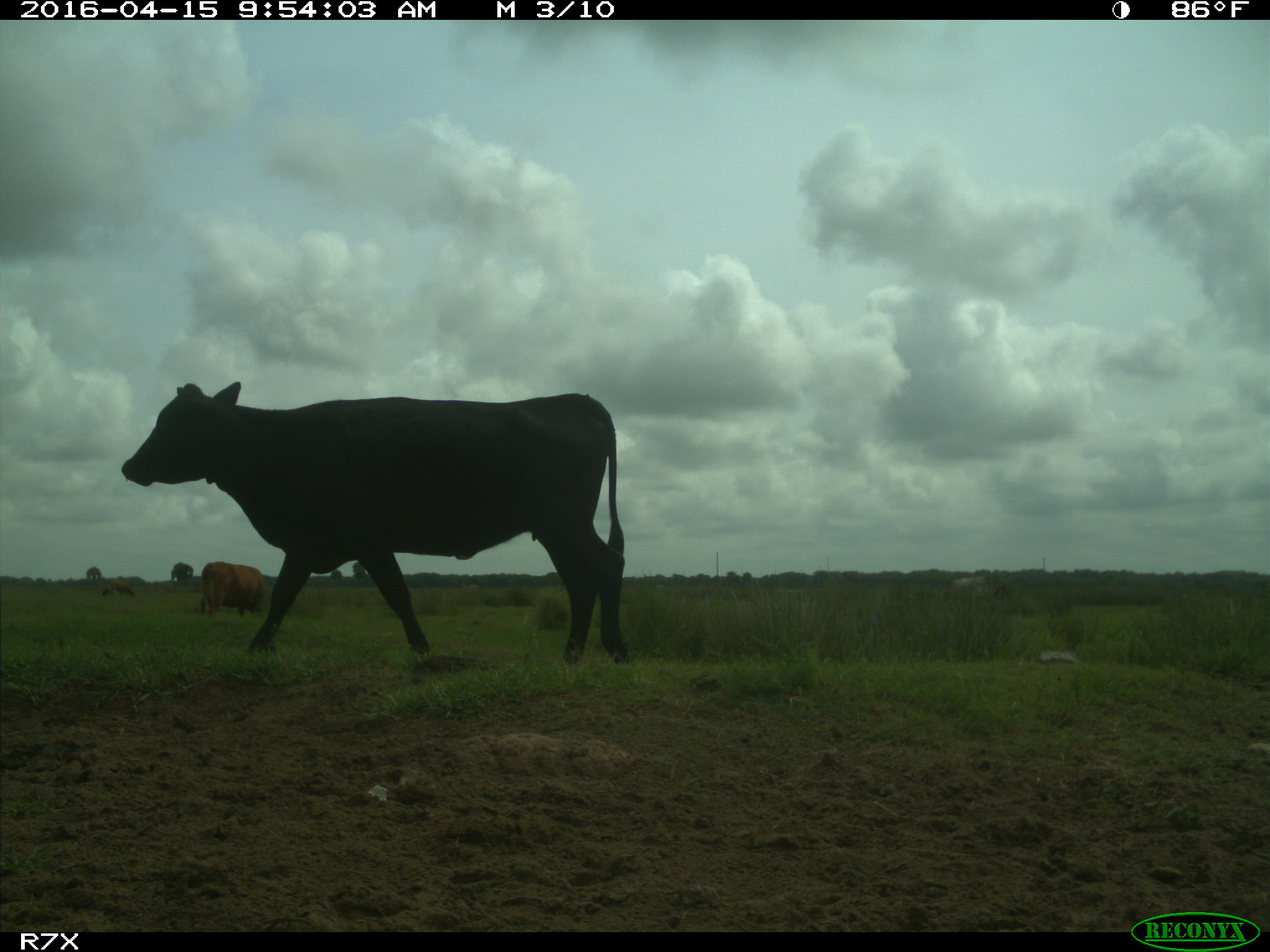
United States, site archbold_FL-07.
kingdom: Animalia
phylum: Chordata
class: Mammalia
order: Artiodactyla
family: Bovidae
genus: Bos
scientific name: Bos taurus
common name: domestic cow